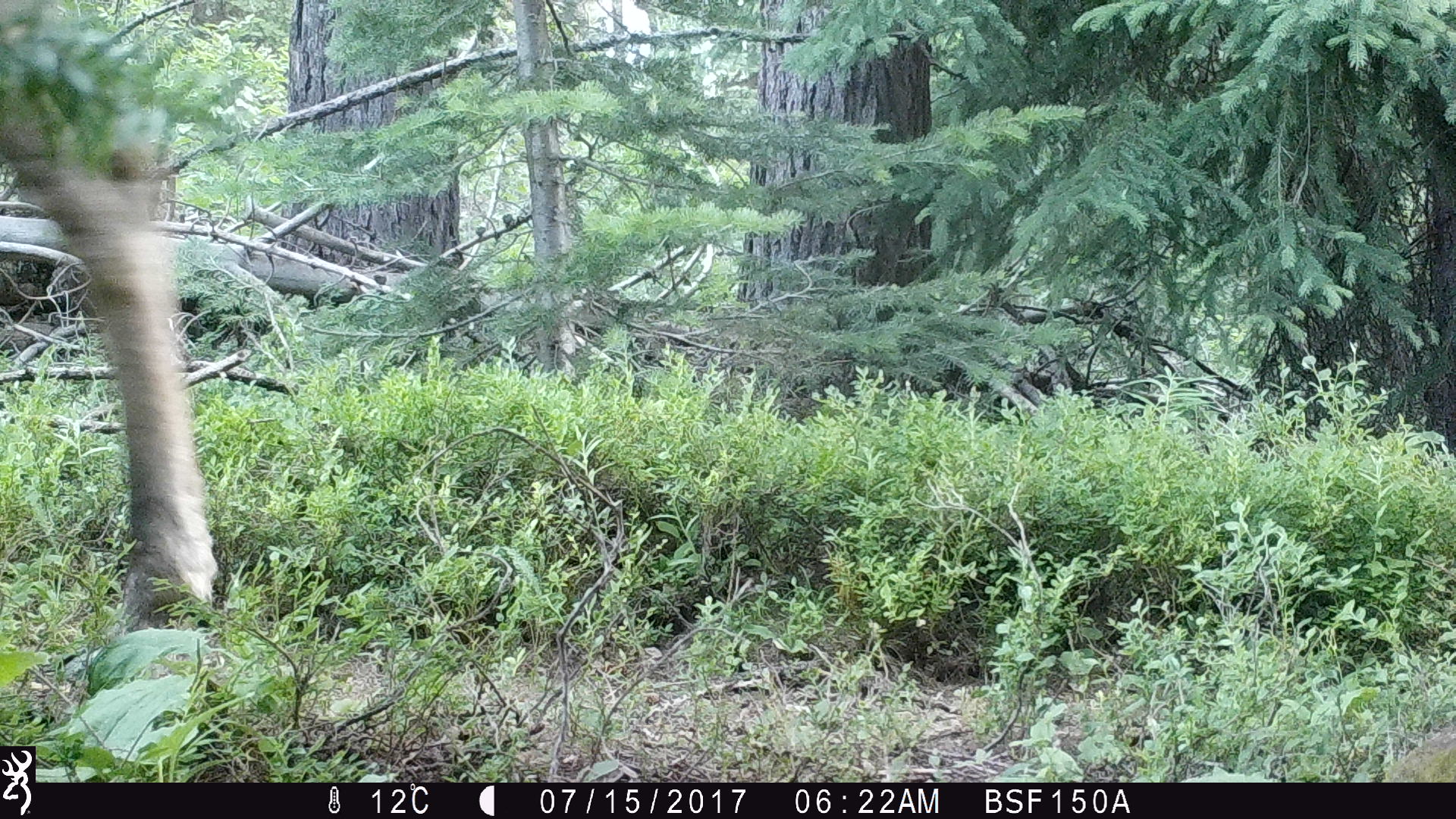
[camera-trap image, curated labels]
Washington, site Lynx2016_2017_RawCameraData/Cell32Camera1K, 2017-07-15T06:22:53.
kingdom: Animalia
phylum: Chordata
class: Mammalia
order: Artiodactyla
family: Cervidae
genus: Alces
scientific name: Alces alces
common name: moose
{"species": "Alces alces (moose)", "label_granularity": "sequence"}